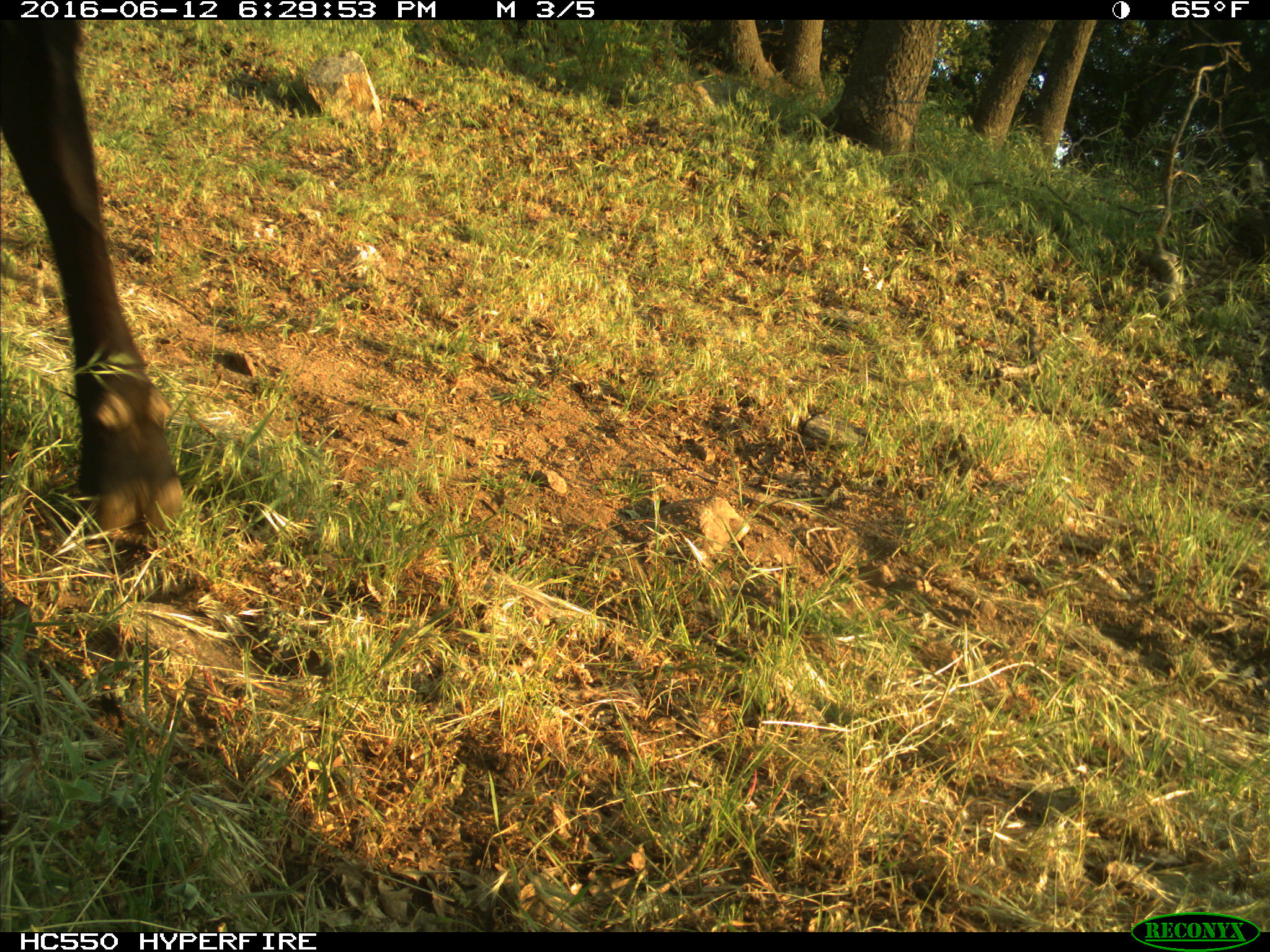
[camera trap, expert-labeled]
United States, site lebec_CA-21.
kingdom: Animalia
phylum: Chordata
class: Mammalia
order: Artiodactyla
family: Bovidae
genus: Bos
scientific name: Bos taurus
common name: domestic cow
Bos taurus (domestic cow).